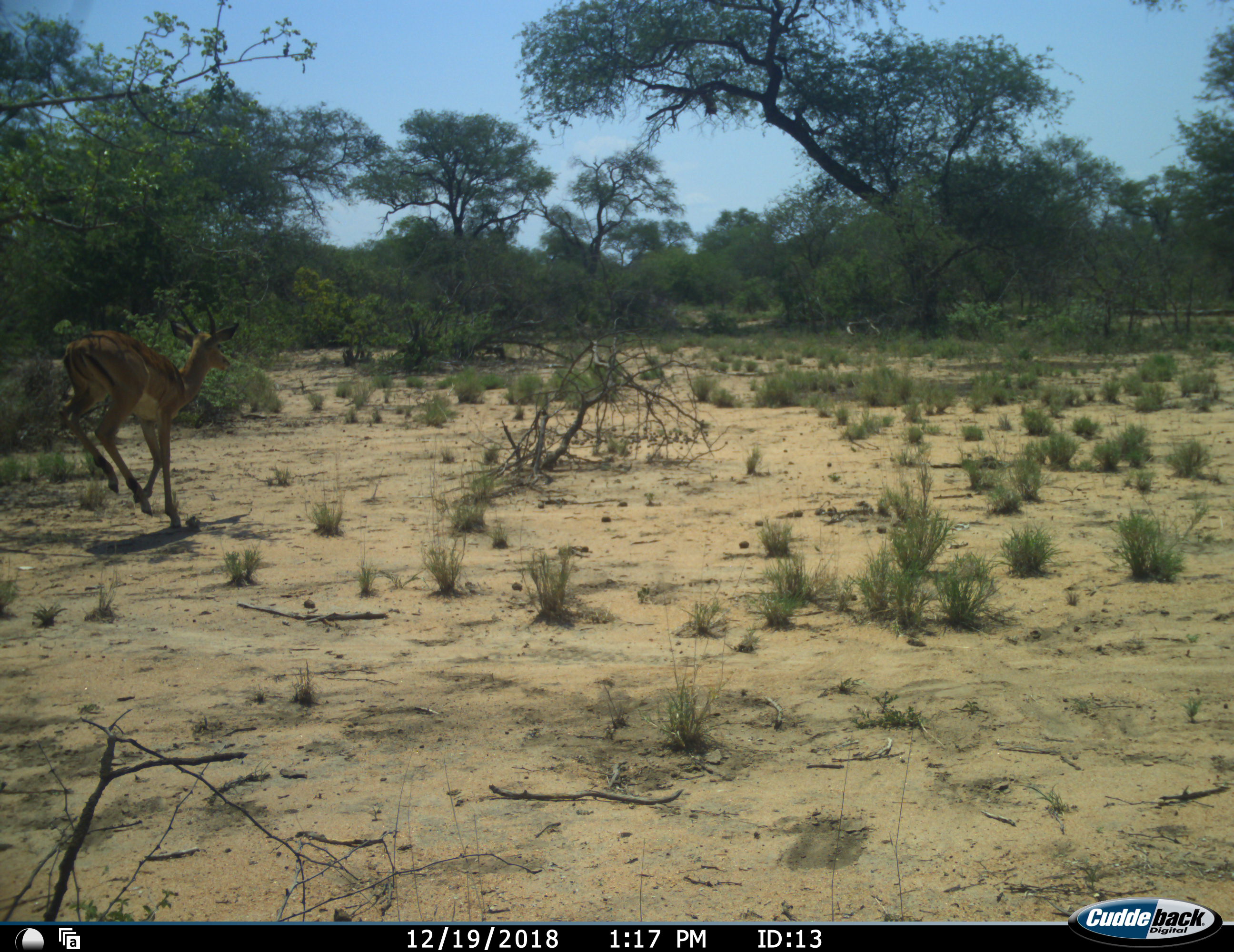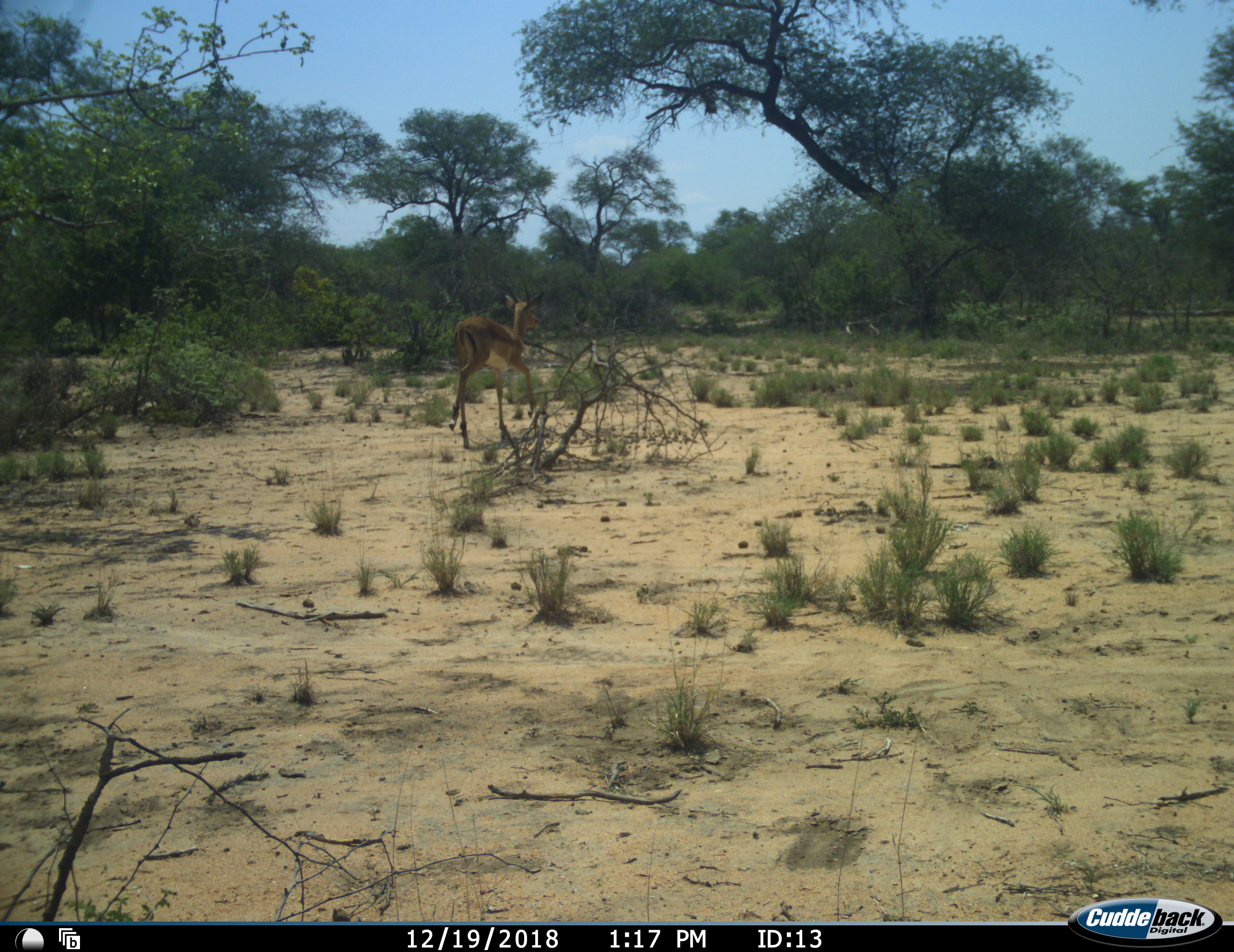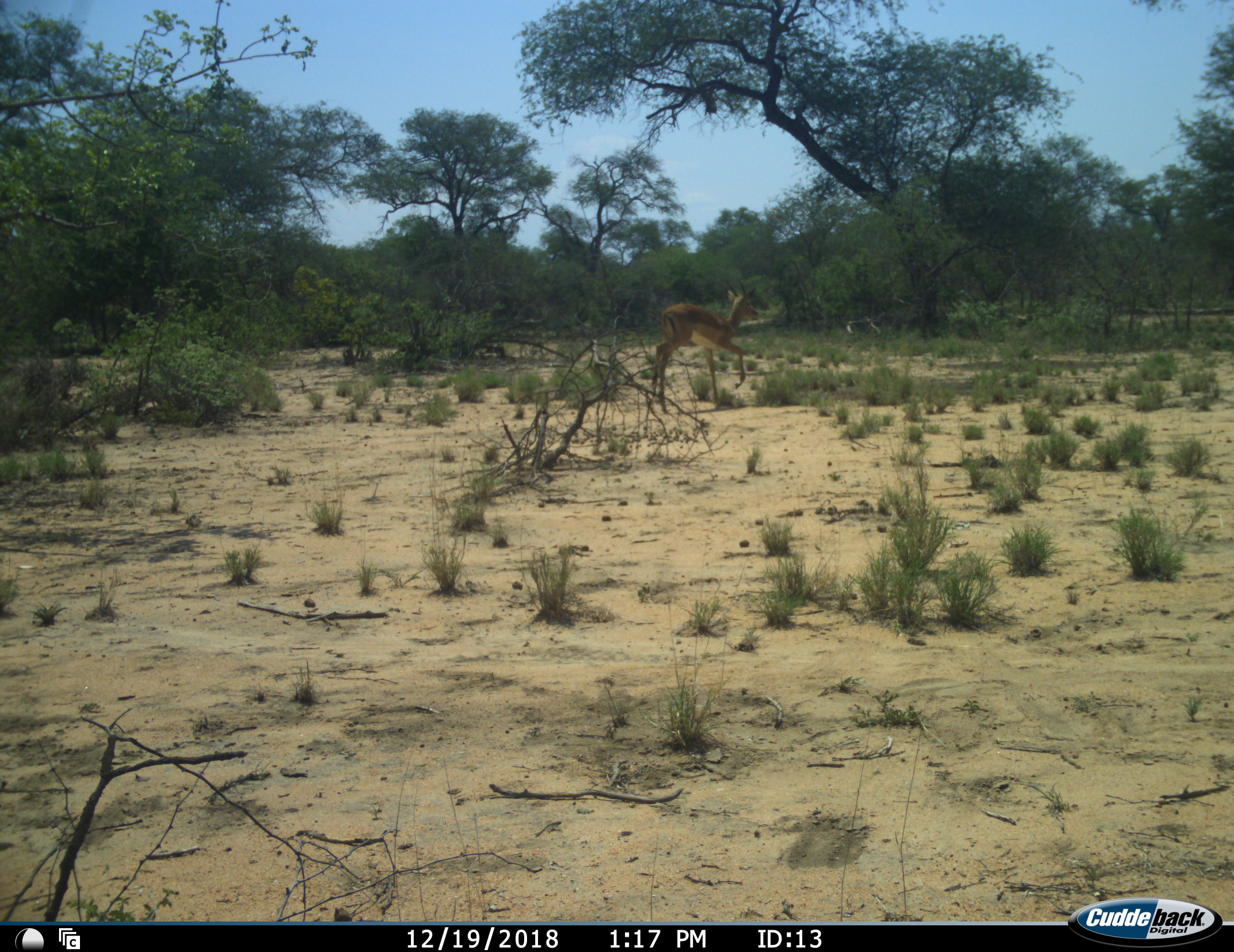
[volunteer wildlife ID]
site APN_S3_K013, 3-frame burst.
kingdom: Animalia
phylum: Chordata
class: Mammalia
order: Artiodactyla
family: Bovidae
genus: Aepyceros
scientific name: Aepyceros melampus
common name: impala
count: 1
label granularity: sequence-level